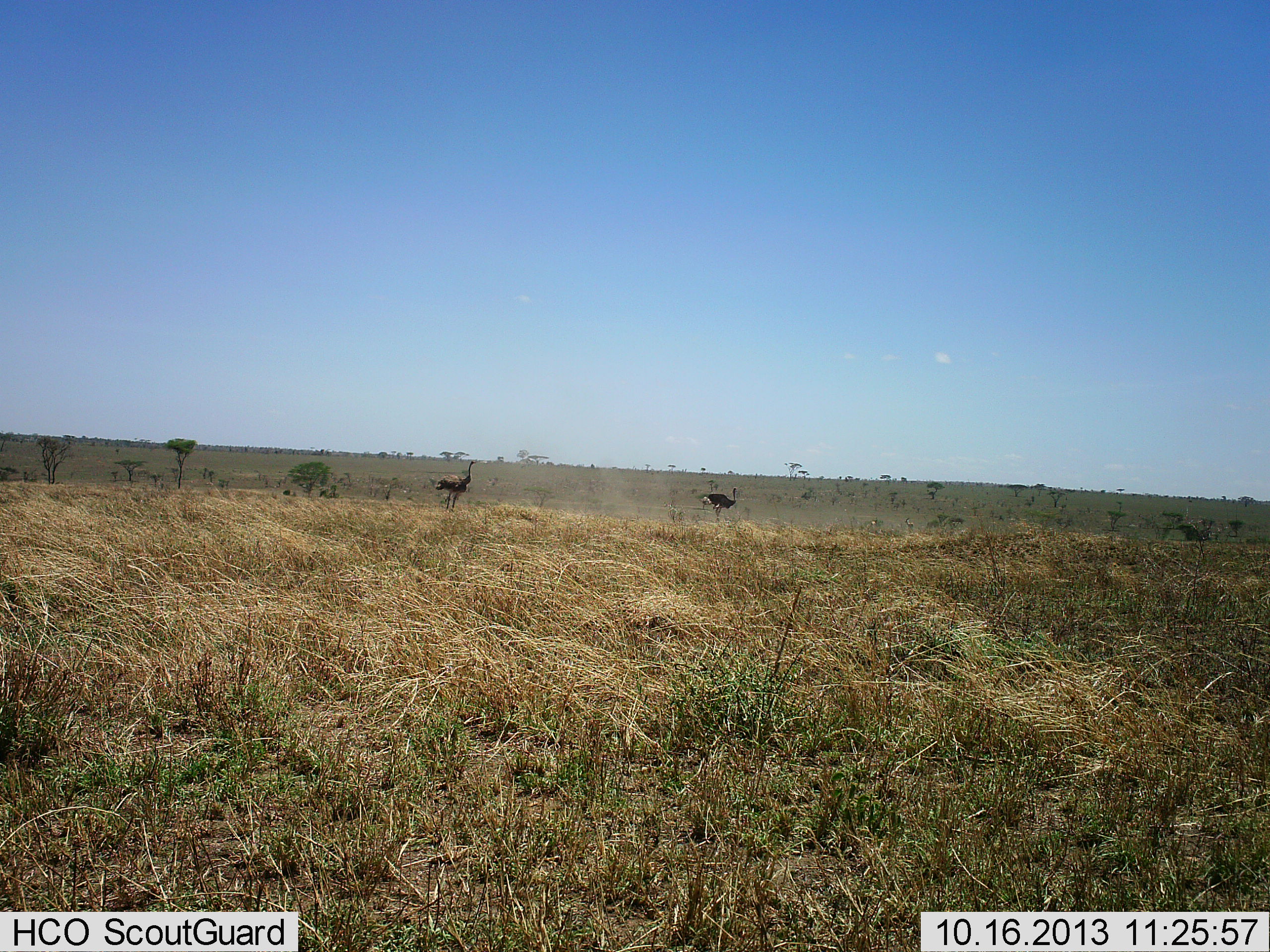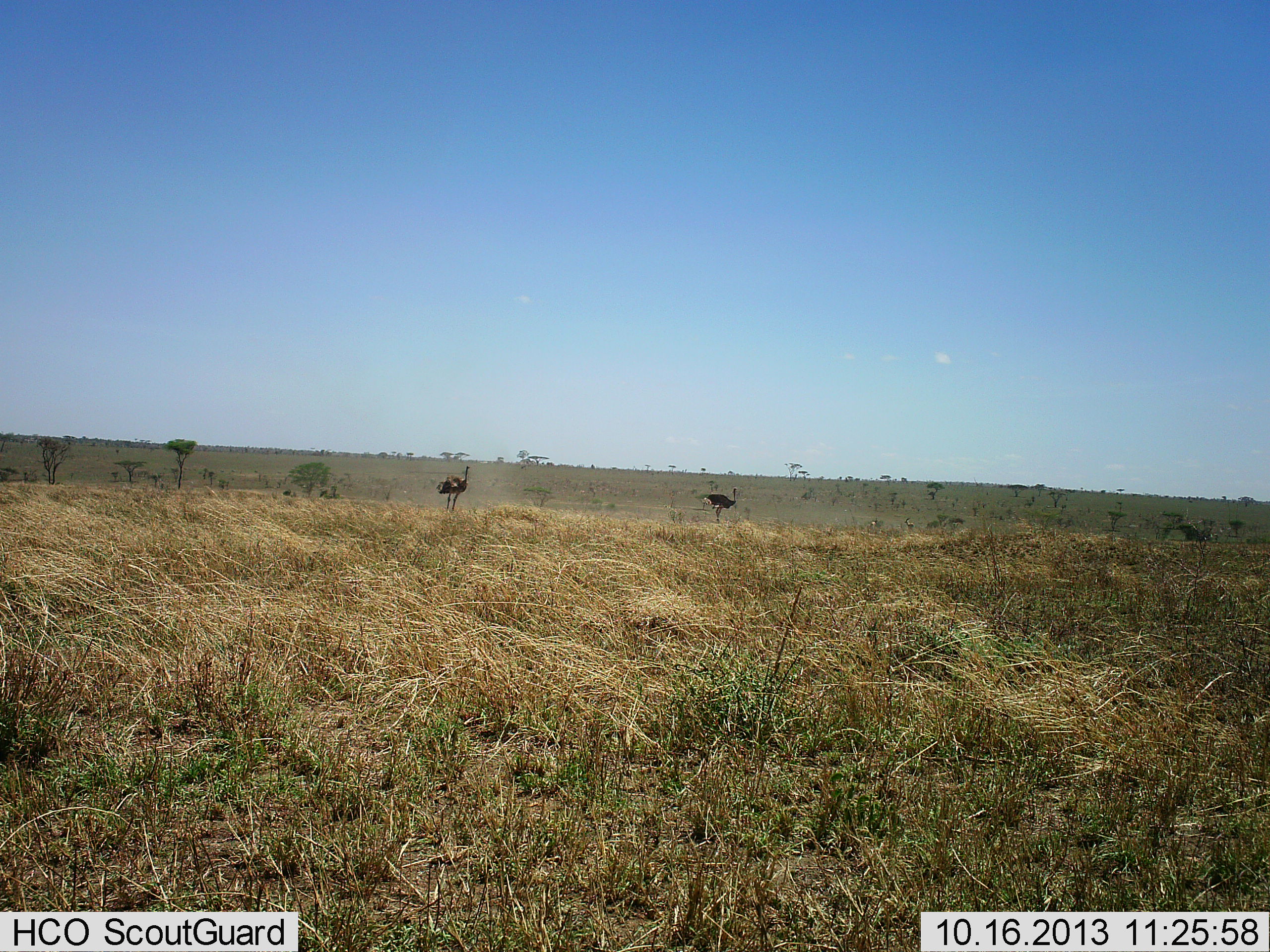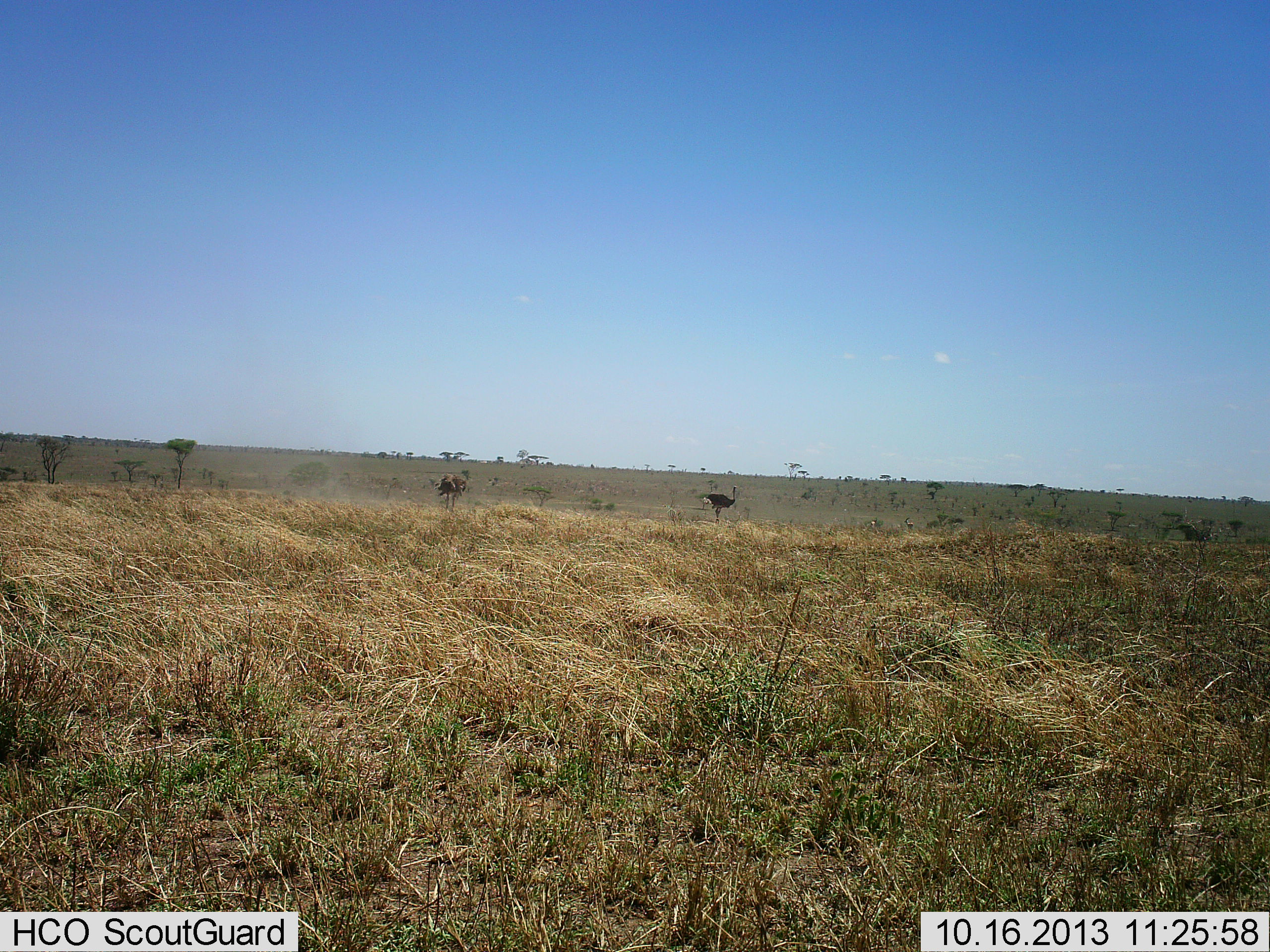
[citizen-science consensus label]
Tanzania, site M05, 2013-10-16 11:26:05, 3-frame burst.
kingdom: Animalia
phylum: Chordata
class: Aves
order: Struthioniformes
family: Struthionidae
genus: Struthio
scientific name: Struthio camelus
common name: ostrich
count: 2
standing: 100%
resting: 0%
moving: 0%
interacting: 0%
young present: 0%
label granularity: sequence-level